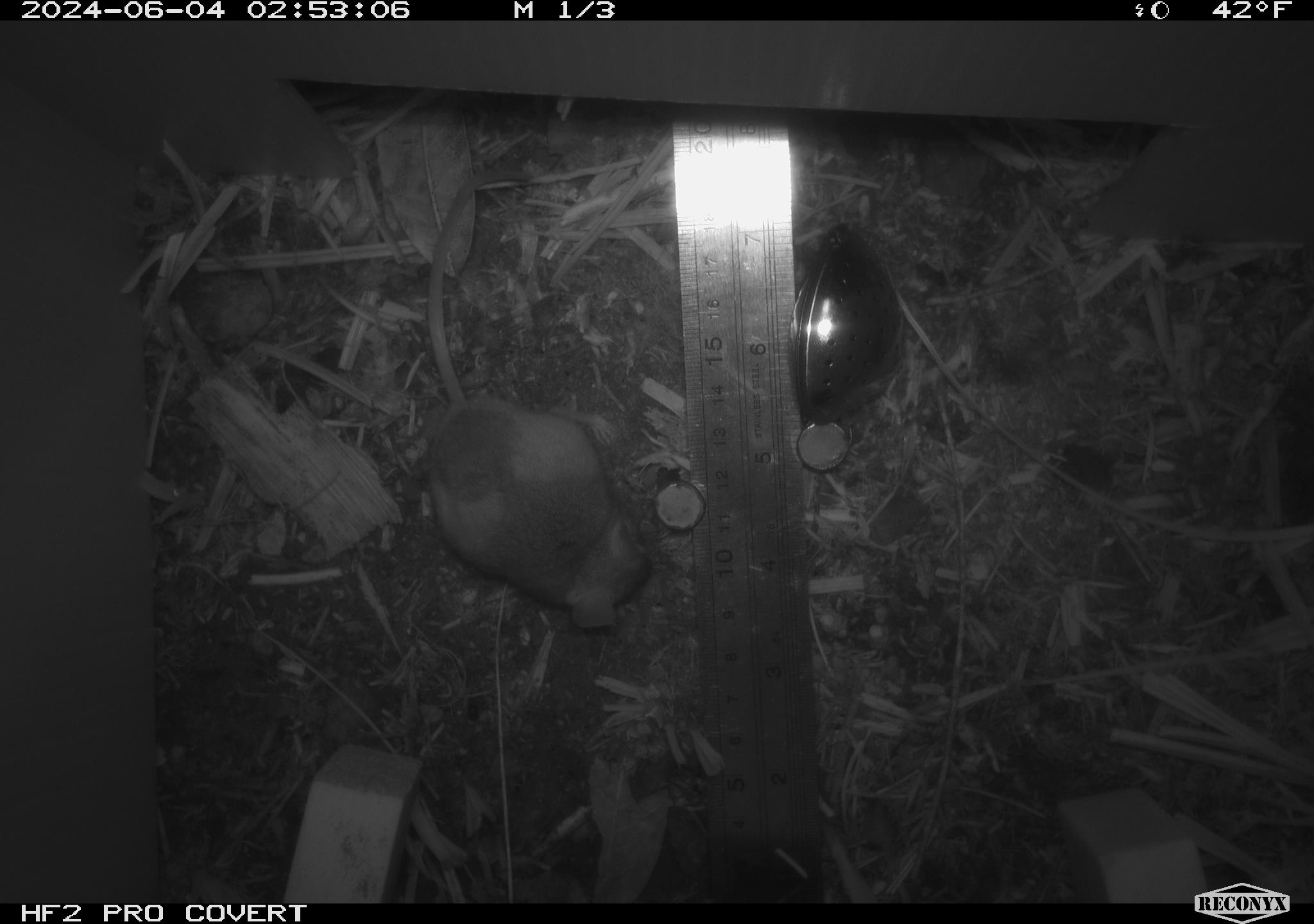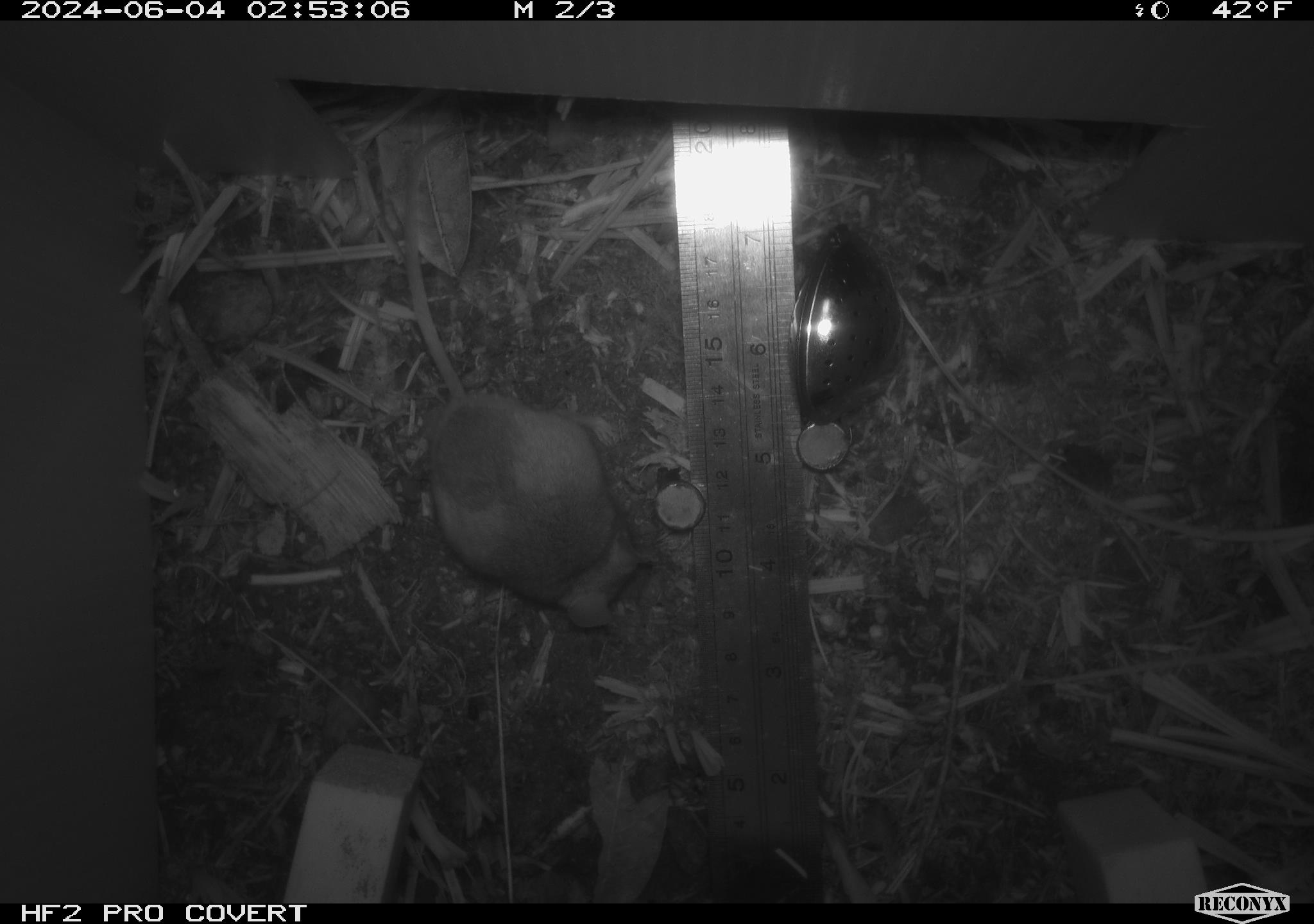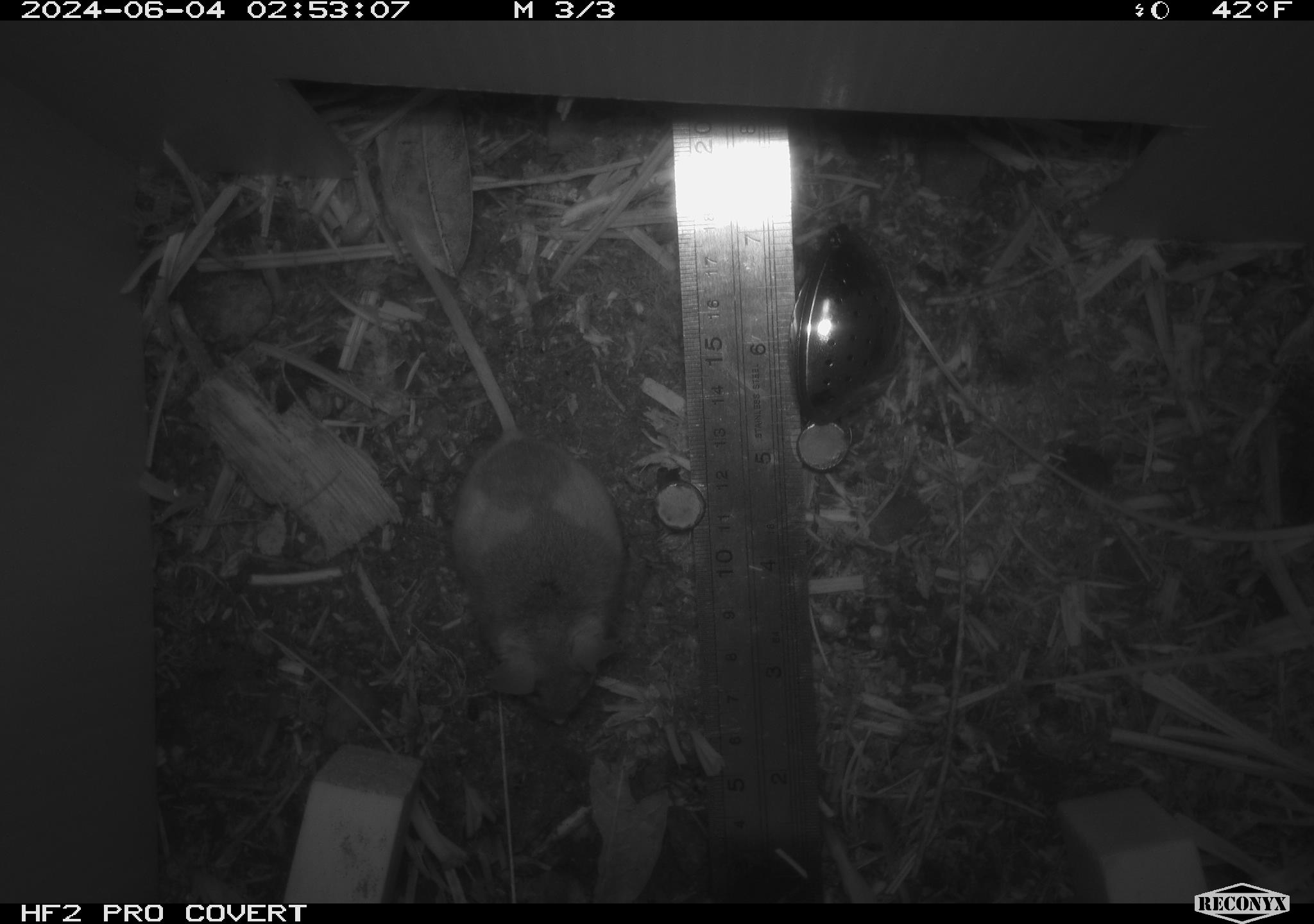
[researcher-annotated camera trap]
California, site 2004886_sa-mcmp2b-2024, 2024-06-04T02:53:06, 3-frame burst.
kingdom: Animalia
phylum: Chordata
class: Mammalia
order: Rodentia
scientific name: Rodentia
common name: mouse species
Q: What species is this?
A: Mouse species (Rodentia).